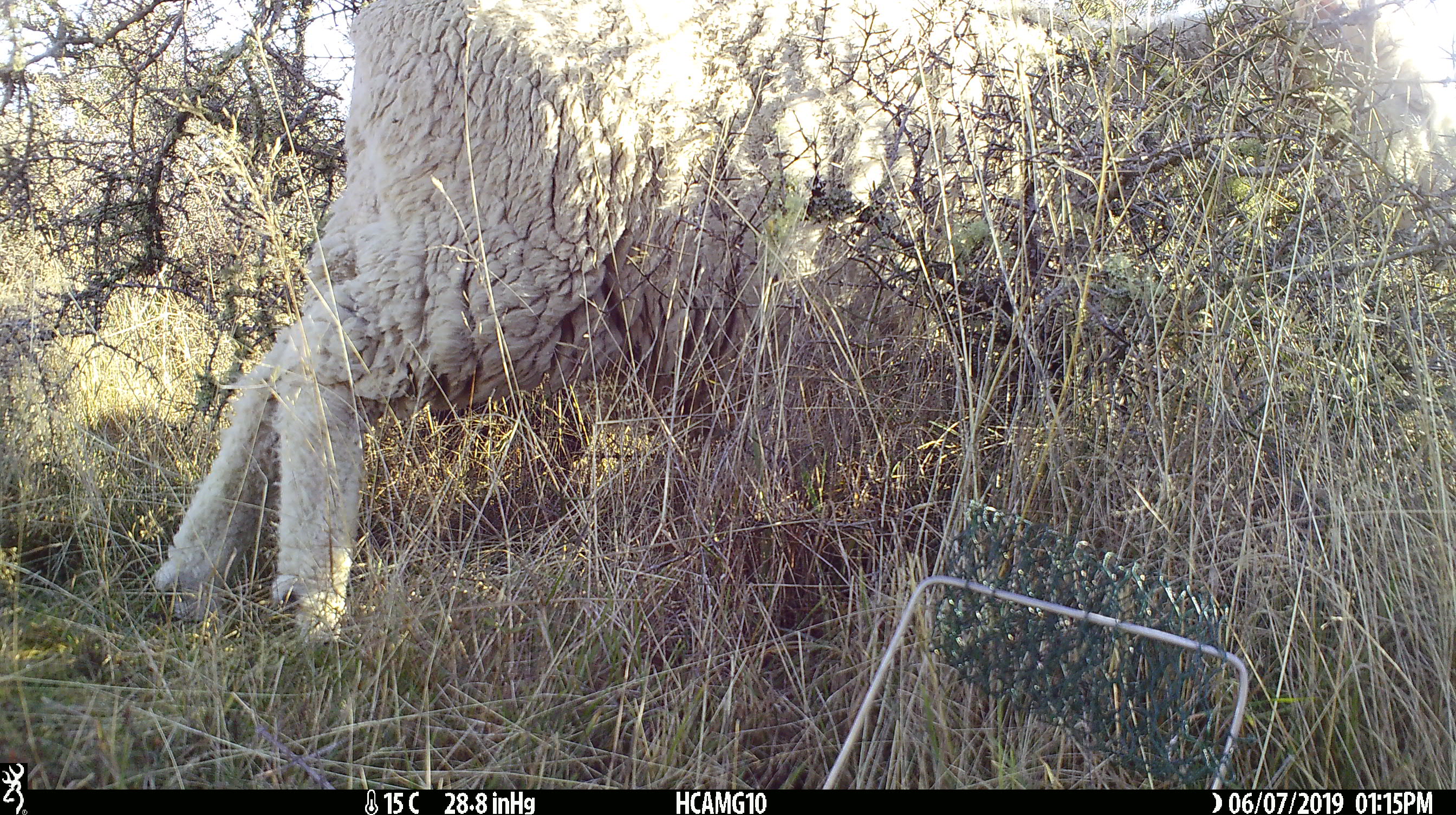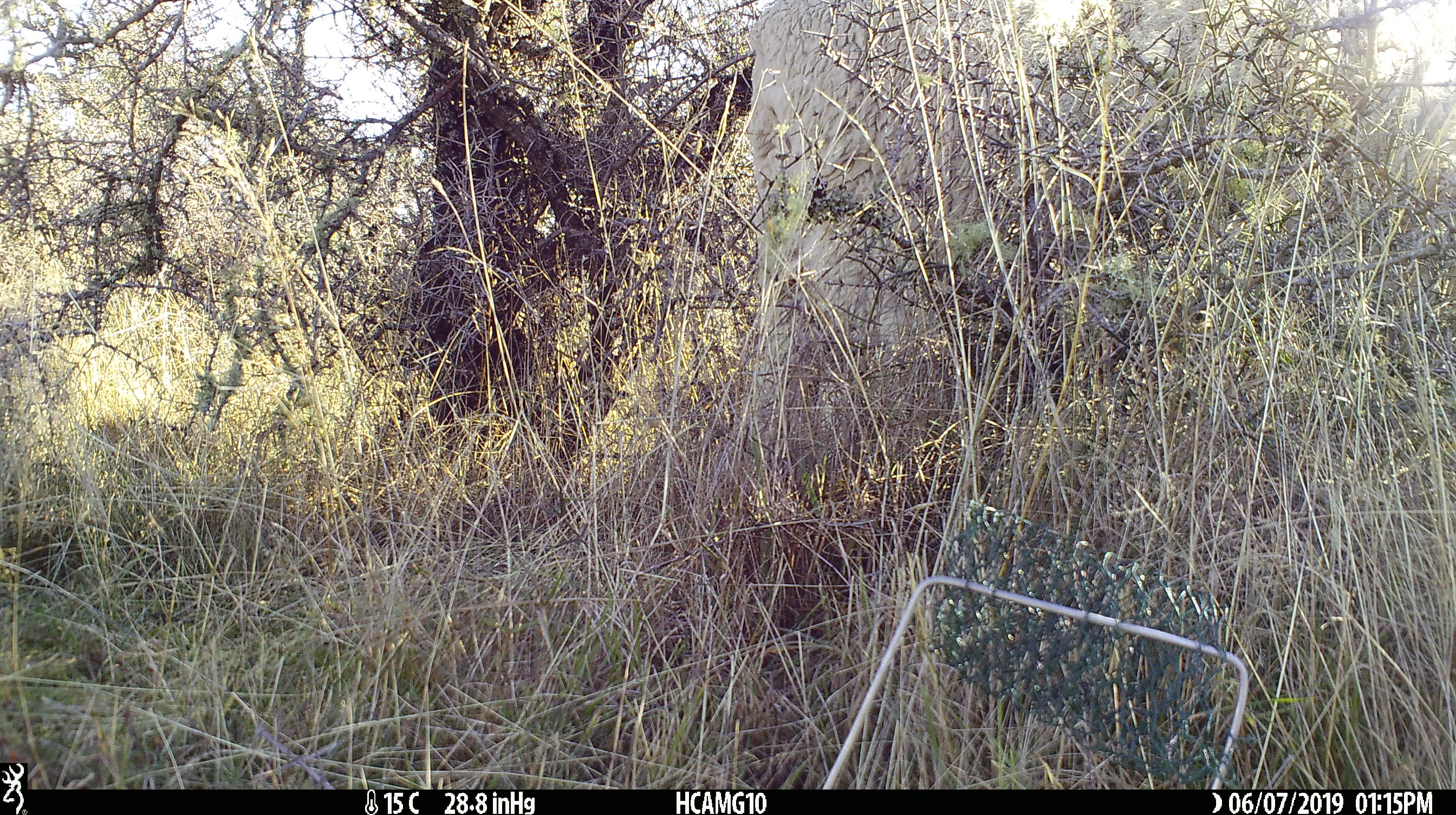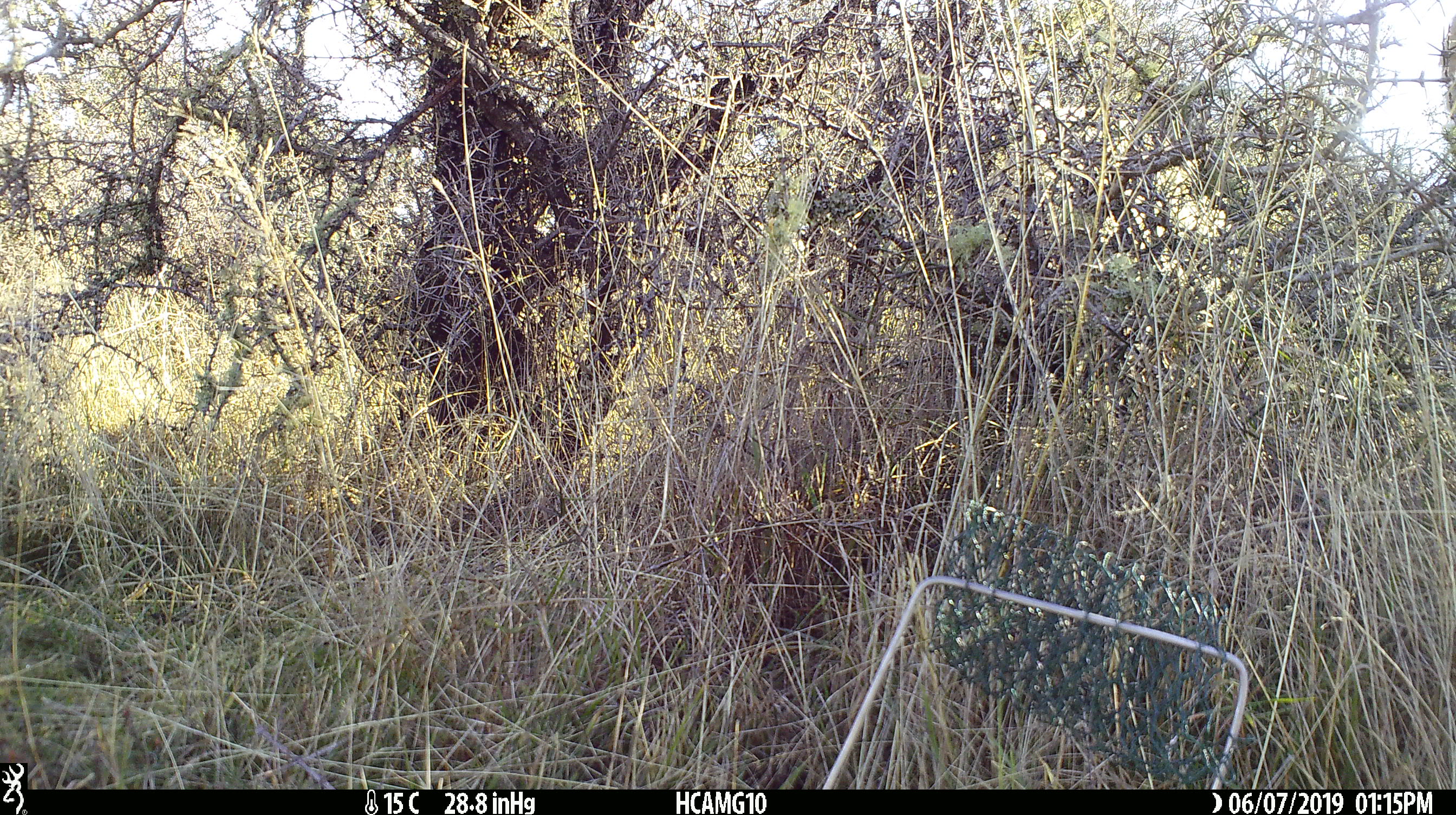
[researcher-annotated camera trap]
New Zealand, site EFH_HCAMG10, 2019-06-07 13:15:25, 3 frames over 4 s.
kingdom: Animalia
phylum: Chordata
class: Mammalia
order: Artiodactyla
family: Bovidae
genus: Ovis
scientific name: Ovis aries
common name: domestic sheep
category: sheep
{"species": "sheep (domestic sheep) (Ovis aries)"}